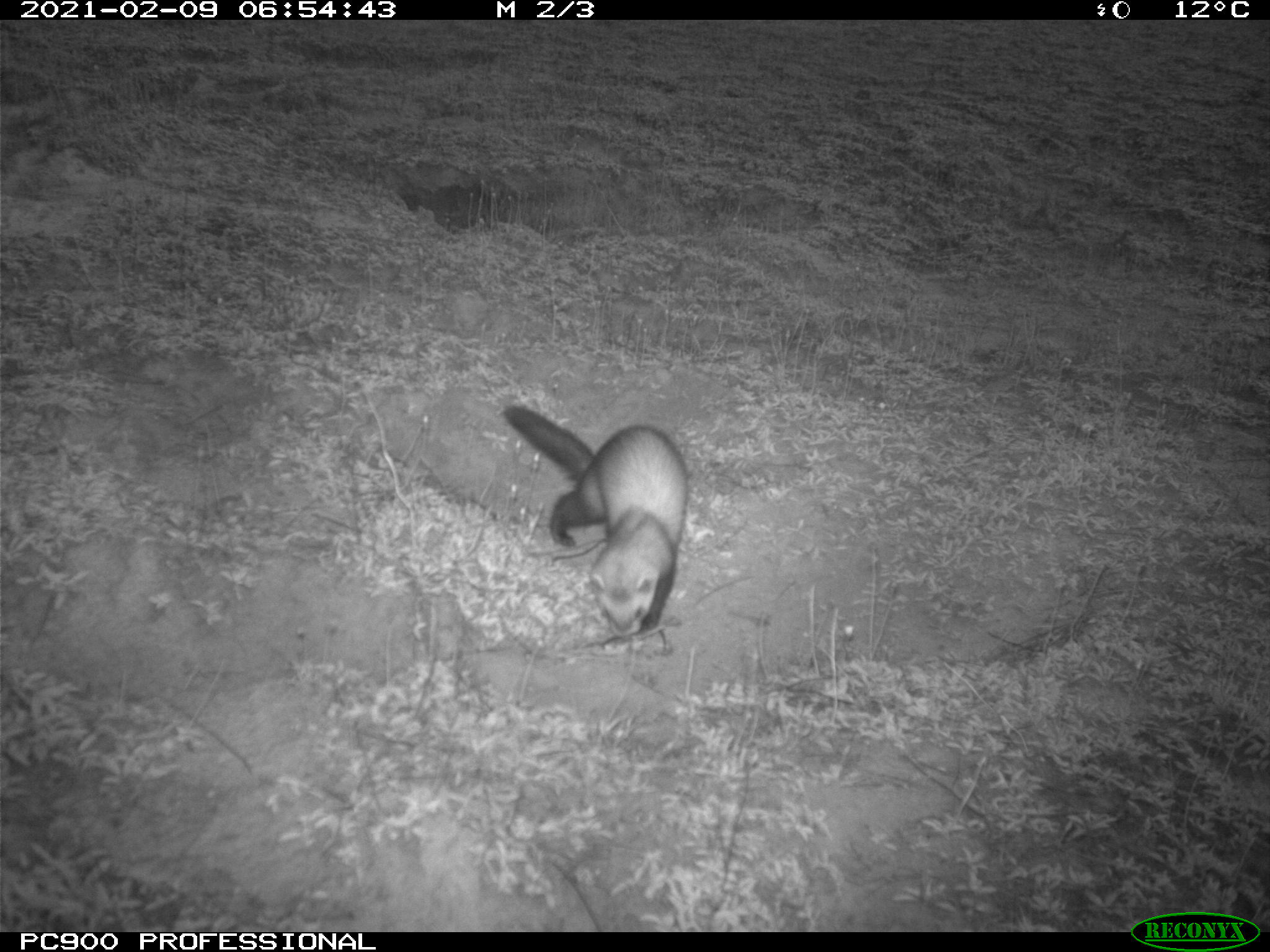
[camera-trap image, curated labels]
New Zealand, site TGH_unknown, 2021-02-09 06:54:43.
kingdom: Animalia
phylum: Chordata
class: Mammalia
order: Carnivora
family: Mustelidae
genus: Mustela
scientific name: Mustela furo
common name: ferret